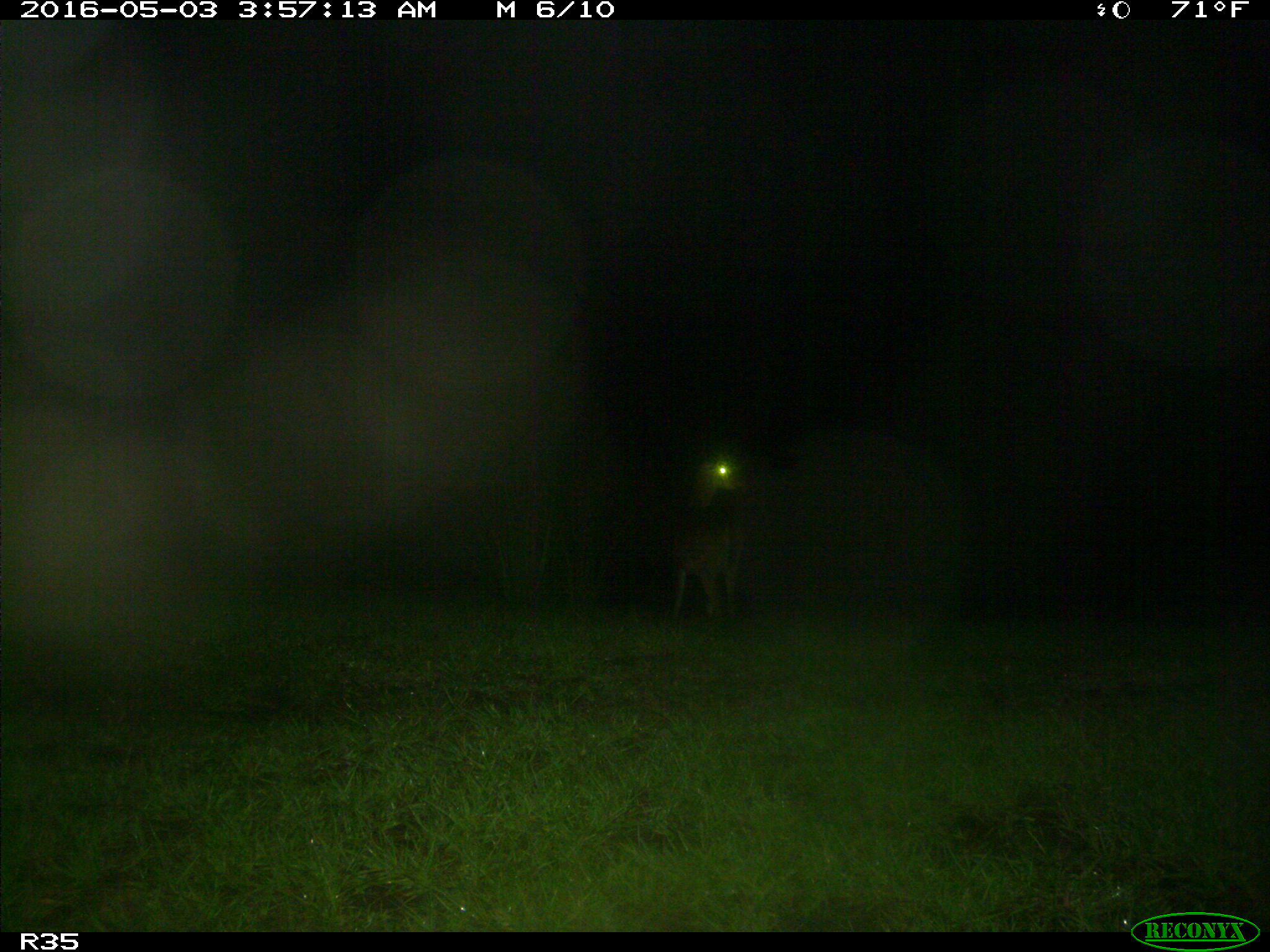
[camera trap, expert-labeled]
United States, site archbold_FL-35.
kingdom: Animalia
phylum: Chordata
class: Mammalia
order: Artiodactyla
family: Cervidae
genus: Odocoileus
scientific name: Odocoileus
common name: deer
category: unidentified deer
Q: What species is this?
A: Unidentified deer (deer) (Odocoileus).